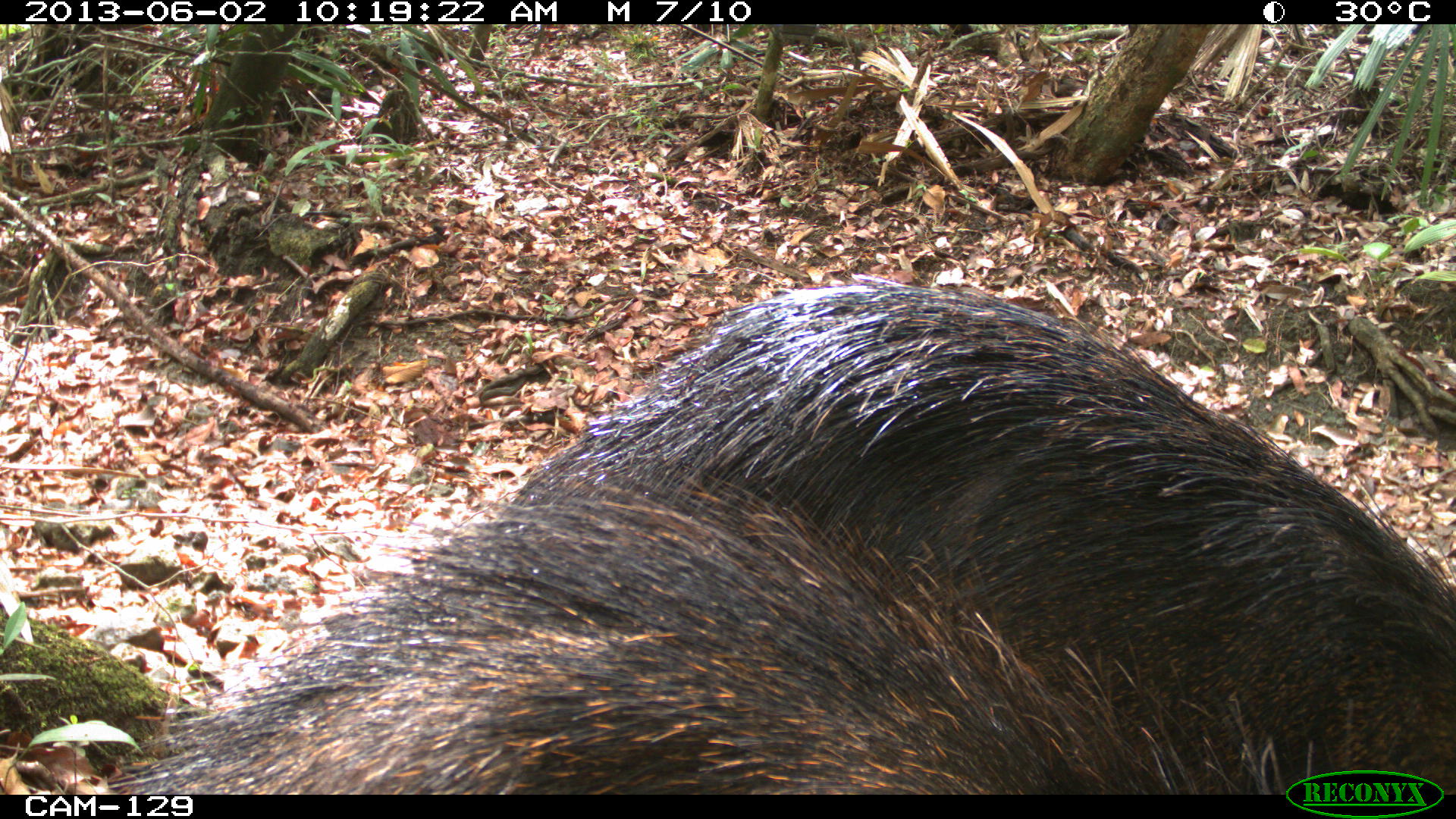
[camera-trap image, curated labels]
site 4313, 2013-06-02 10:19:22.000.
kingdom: Animalia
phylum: Chordata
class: Mammalia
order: Artiodactyla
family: Tayassuidae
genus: Tayassu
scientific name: Tayassu pecari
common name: white-lipped peccary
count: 2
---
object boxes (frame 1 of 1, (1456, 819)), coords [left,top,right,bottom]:
tayassu pecari: [509,275,1456,795]; [104,473,1314,794]